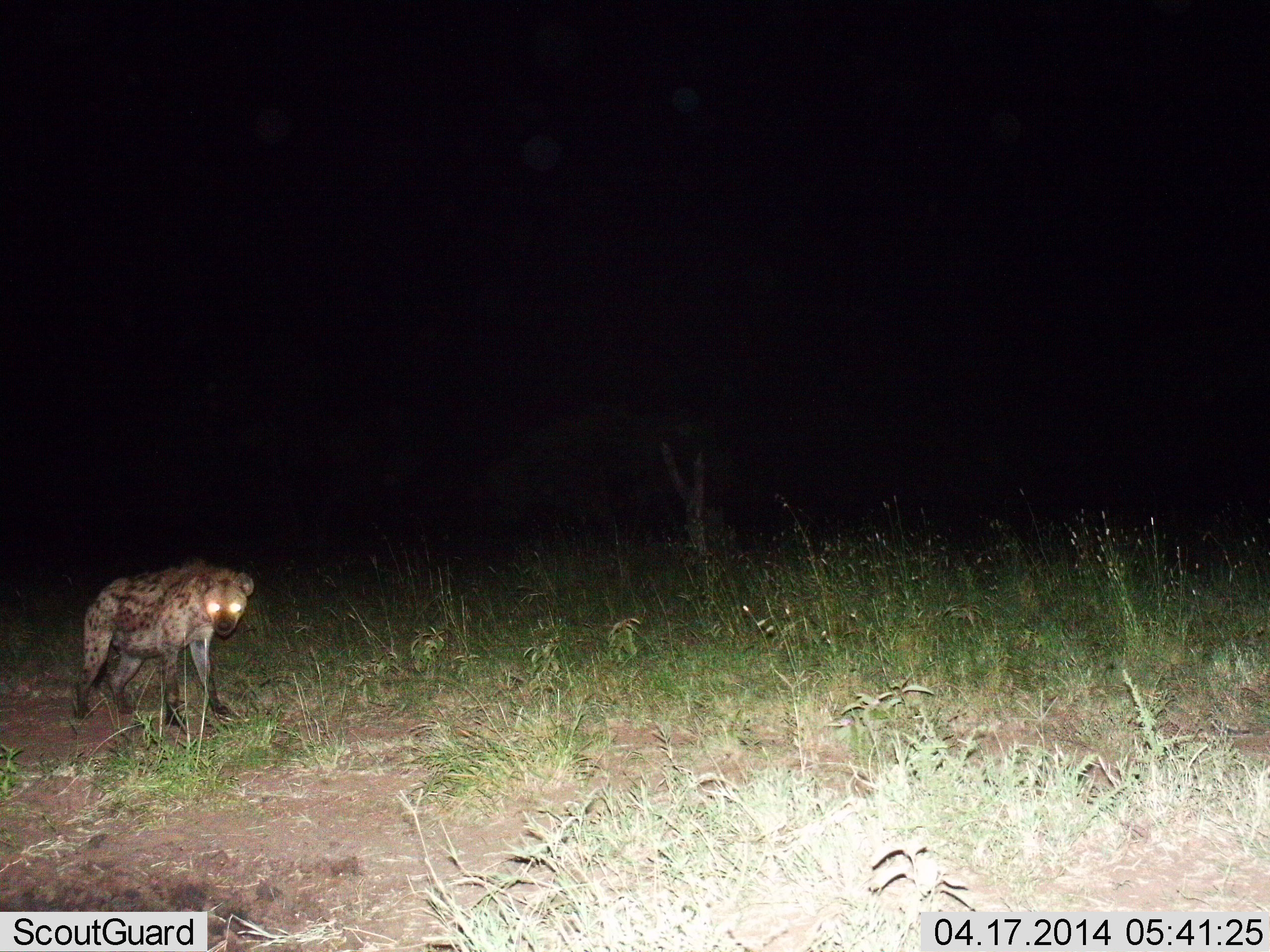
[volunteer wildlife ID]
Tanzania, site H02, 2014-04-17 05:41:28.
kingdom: Animalia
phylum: Chordata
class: Mammalia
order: Carnivora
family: Hyaenidae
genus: Crocuta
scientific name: Crocuta crocuta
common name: spotted hyena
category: hyenaspotted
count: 1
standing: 90%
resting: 0%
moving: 10%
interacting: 0%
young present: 0%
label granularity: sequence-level